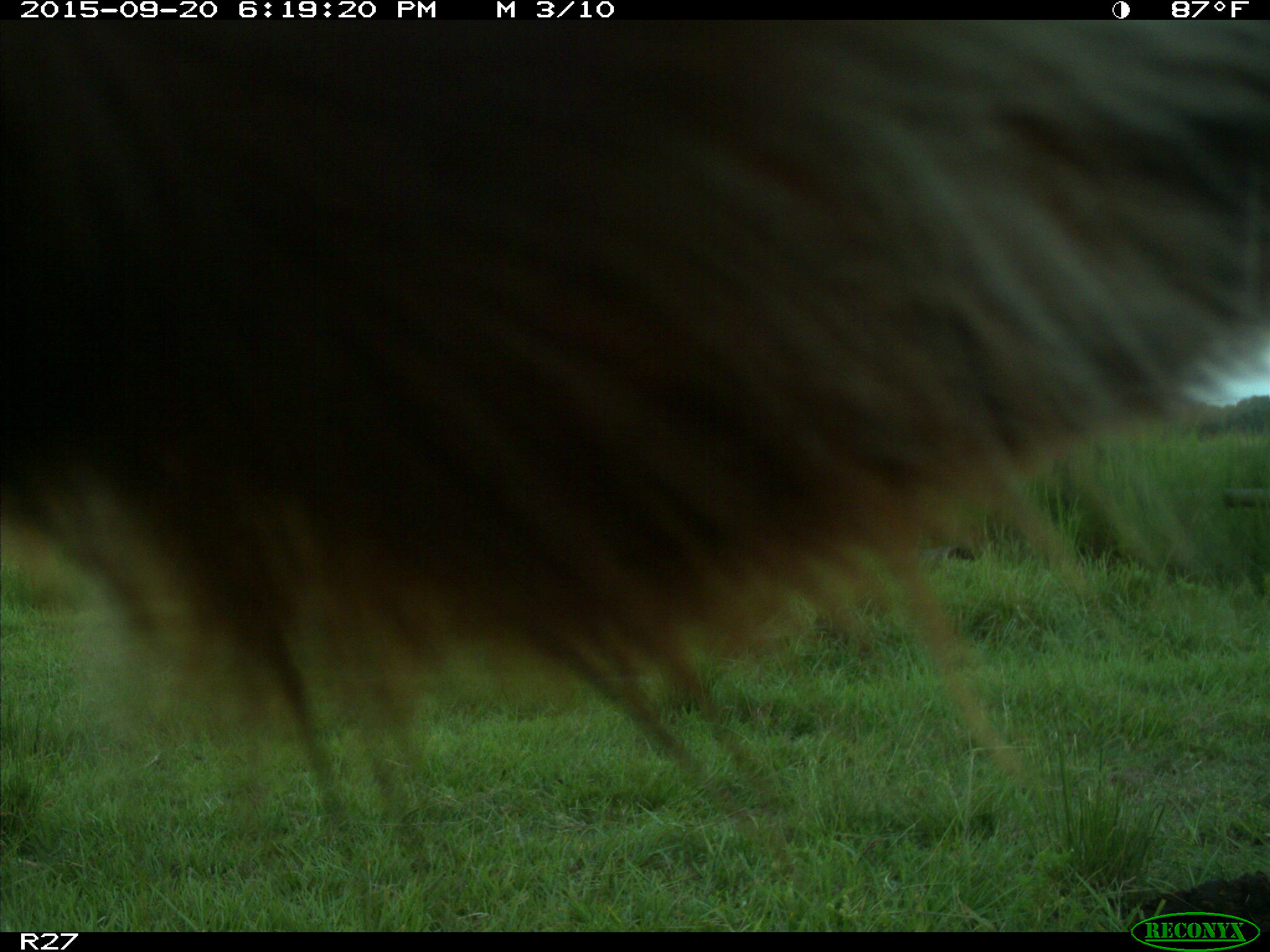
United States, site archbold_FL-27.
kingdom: Animalia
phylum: Chordata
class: Mammalia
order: Artiodactyla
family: Bovidae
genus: Bos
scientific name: Bos taurus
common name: domestic cow